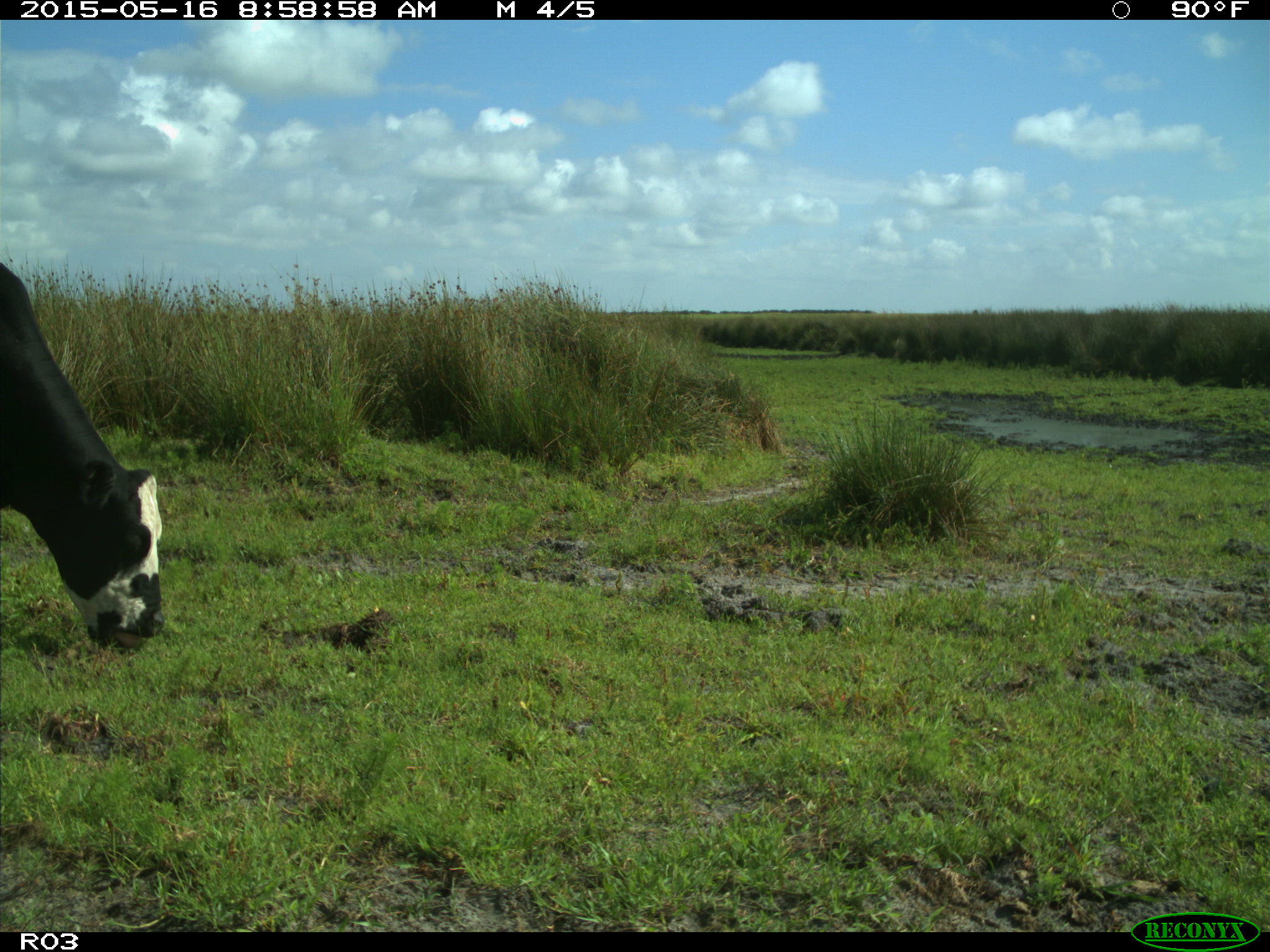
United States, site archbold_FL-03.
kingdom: Animalia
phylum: Chordata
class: Mammalia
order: Artiodactyla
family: Bovidae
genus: Bos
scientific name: Bos taurus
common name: domestic cow